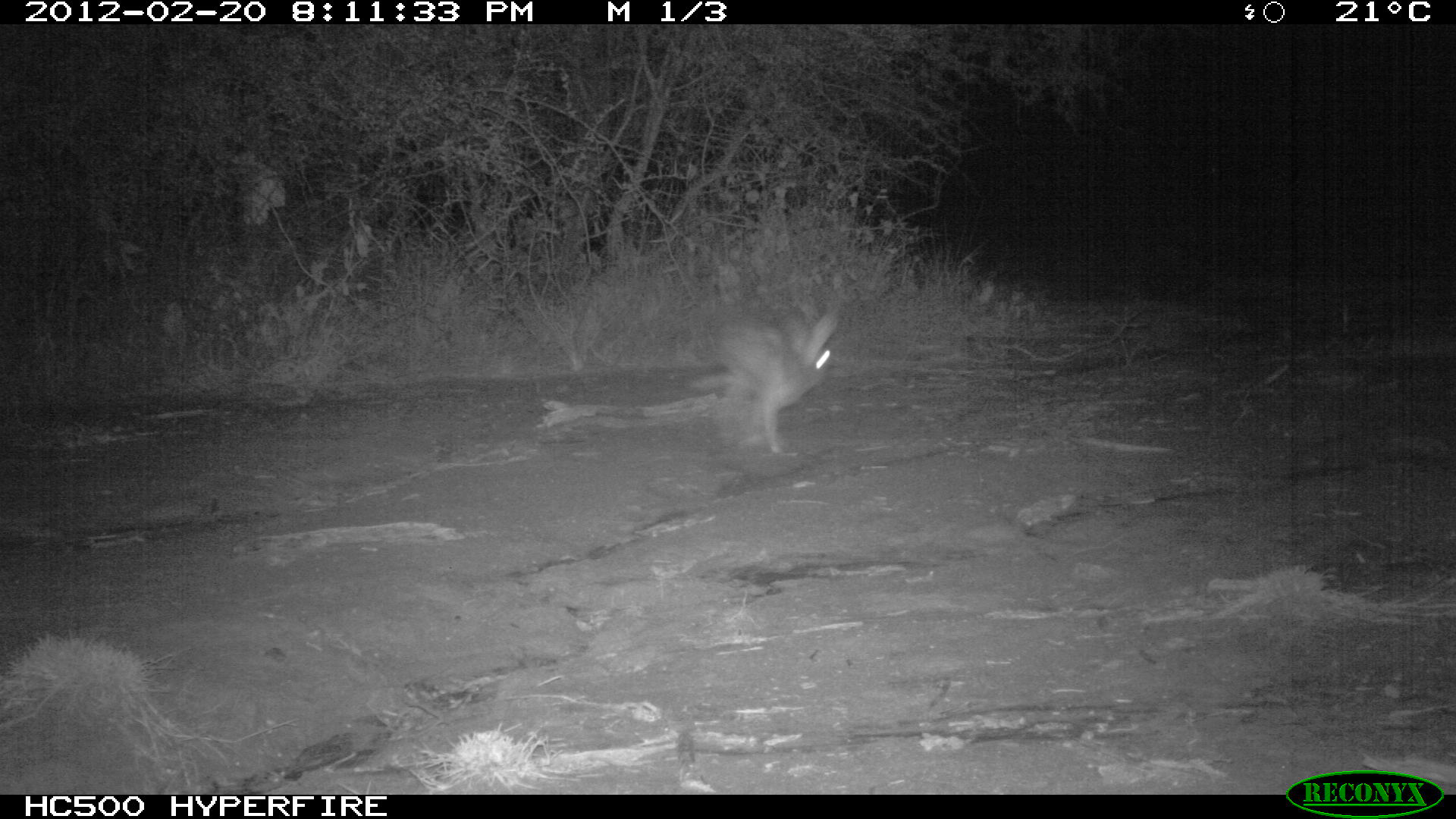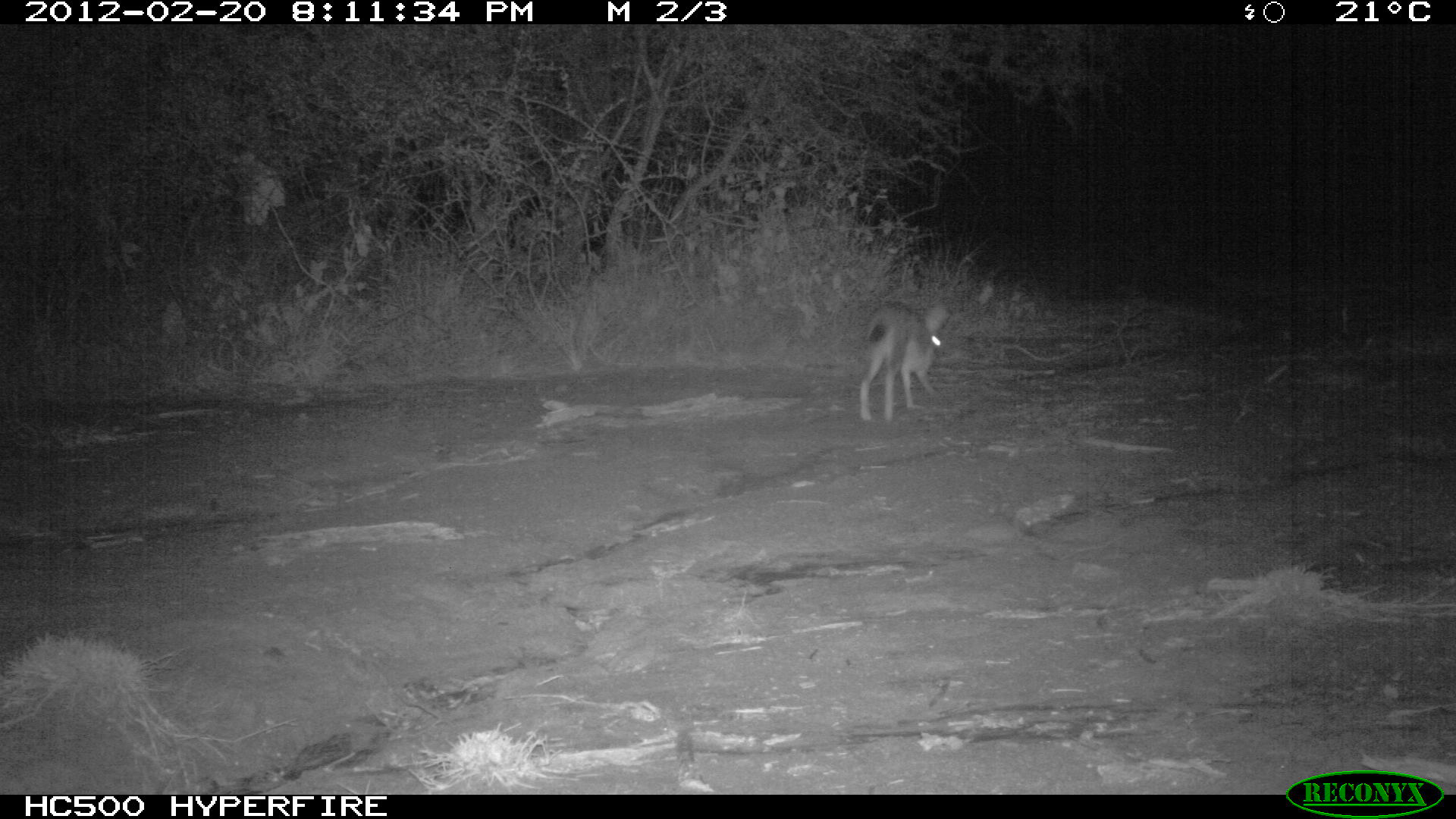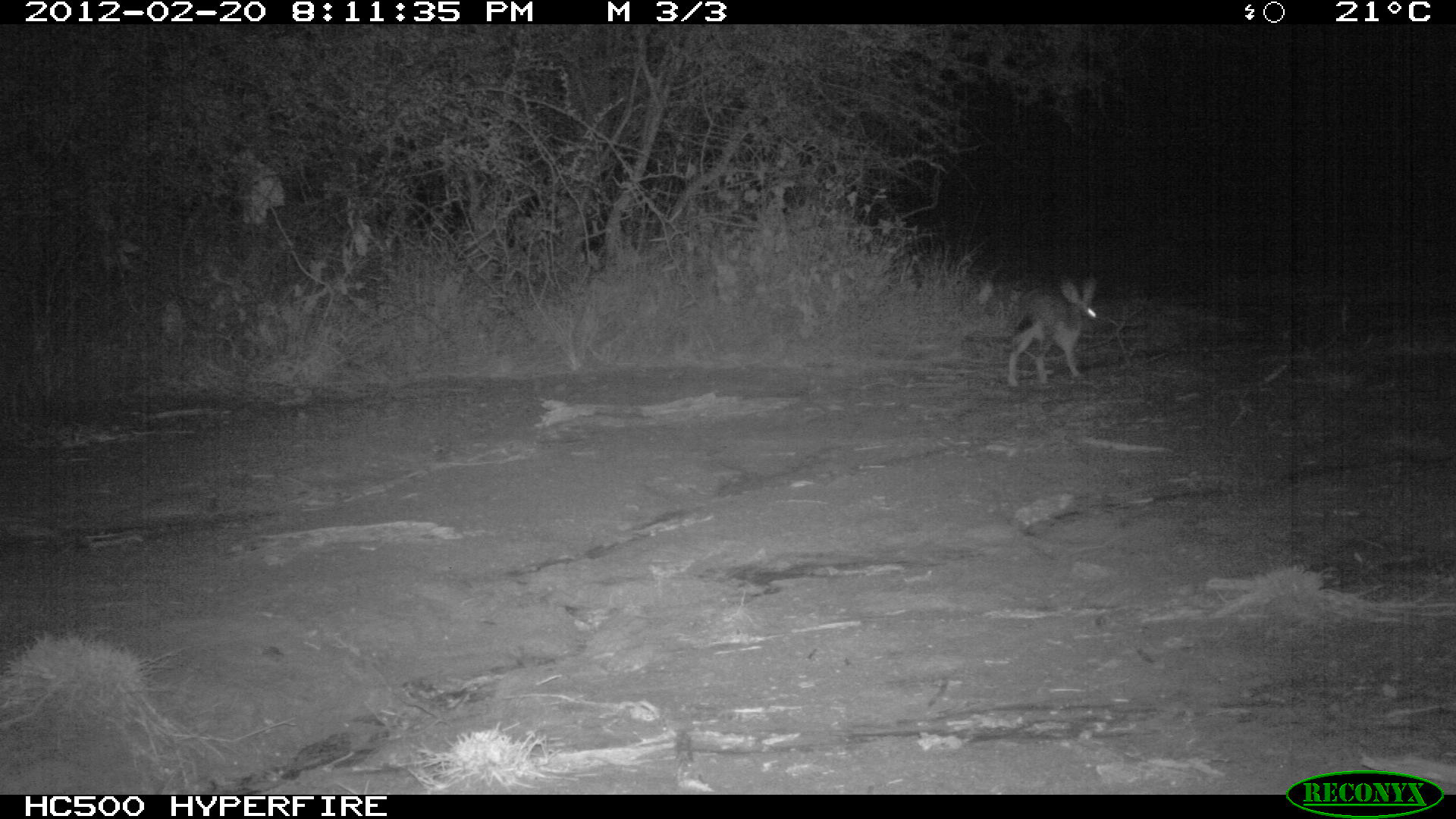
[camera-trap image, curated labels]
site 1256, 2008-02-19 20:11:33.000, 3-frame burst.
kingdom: Animalia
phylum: Chordata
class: Mammalia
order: Lagomorpha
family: Leporidae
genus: Lepus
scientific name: Lepus saxatilis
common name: scrub hare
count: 1